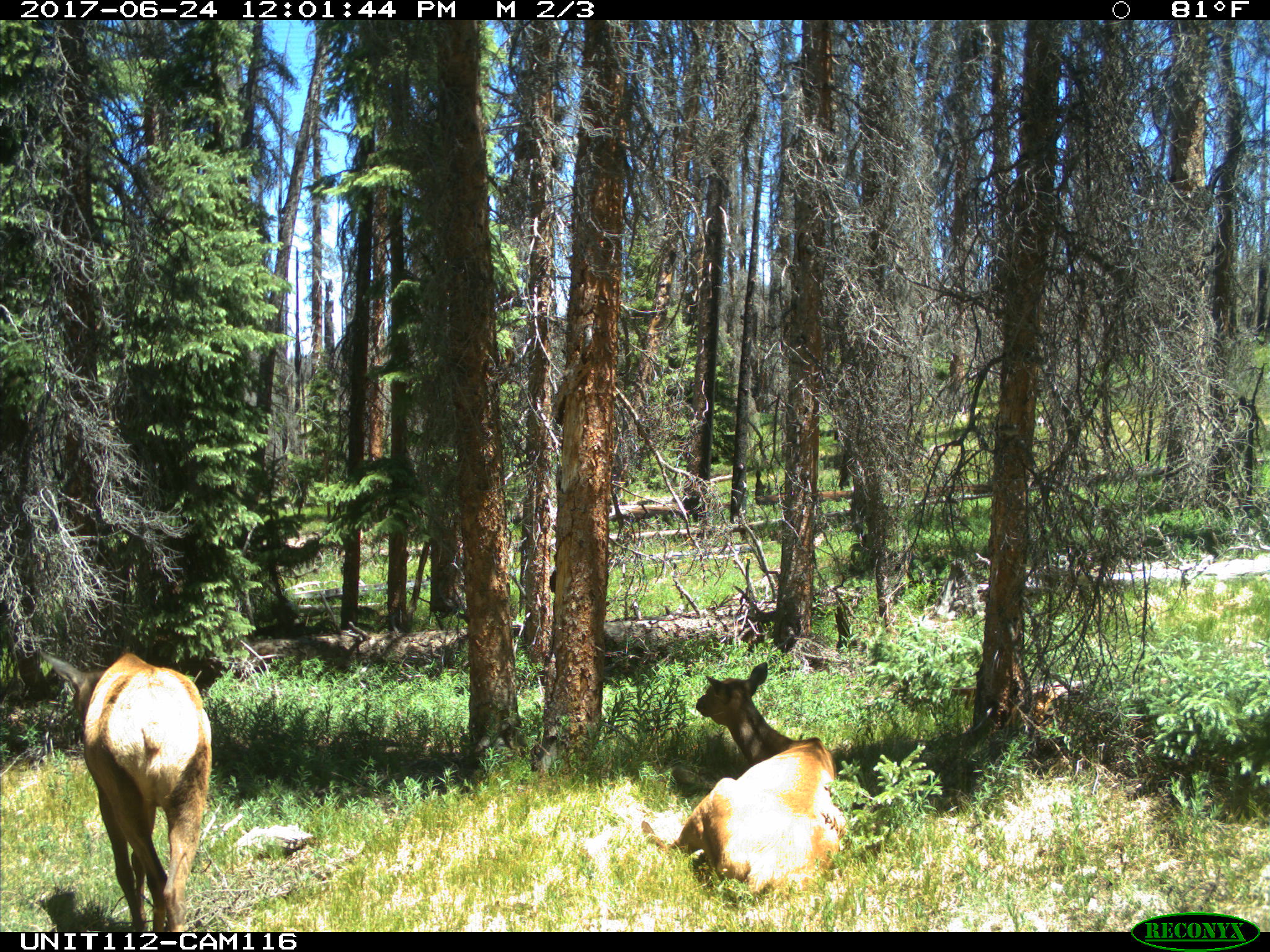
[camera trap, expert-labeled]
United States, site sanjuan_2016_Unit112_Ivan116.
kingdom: Animalia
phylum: Chordata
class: Mammalia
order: Artiodactyla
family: Cervidae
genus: Cervus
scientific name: Cervus elaphus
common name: red deer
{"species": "Cervus elaphus (red deer)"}